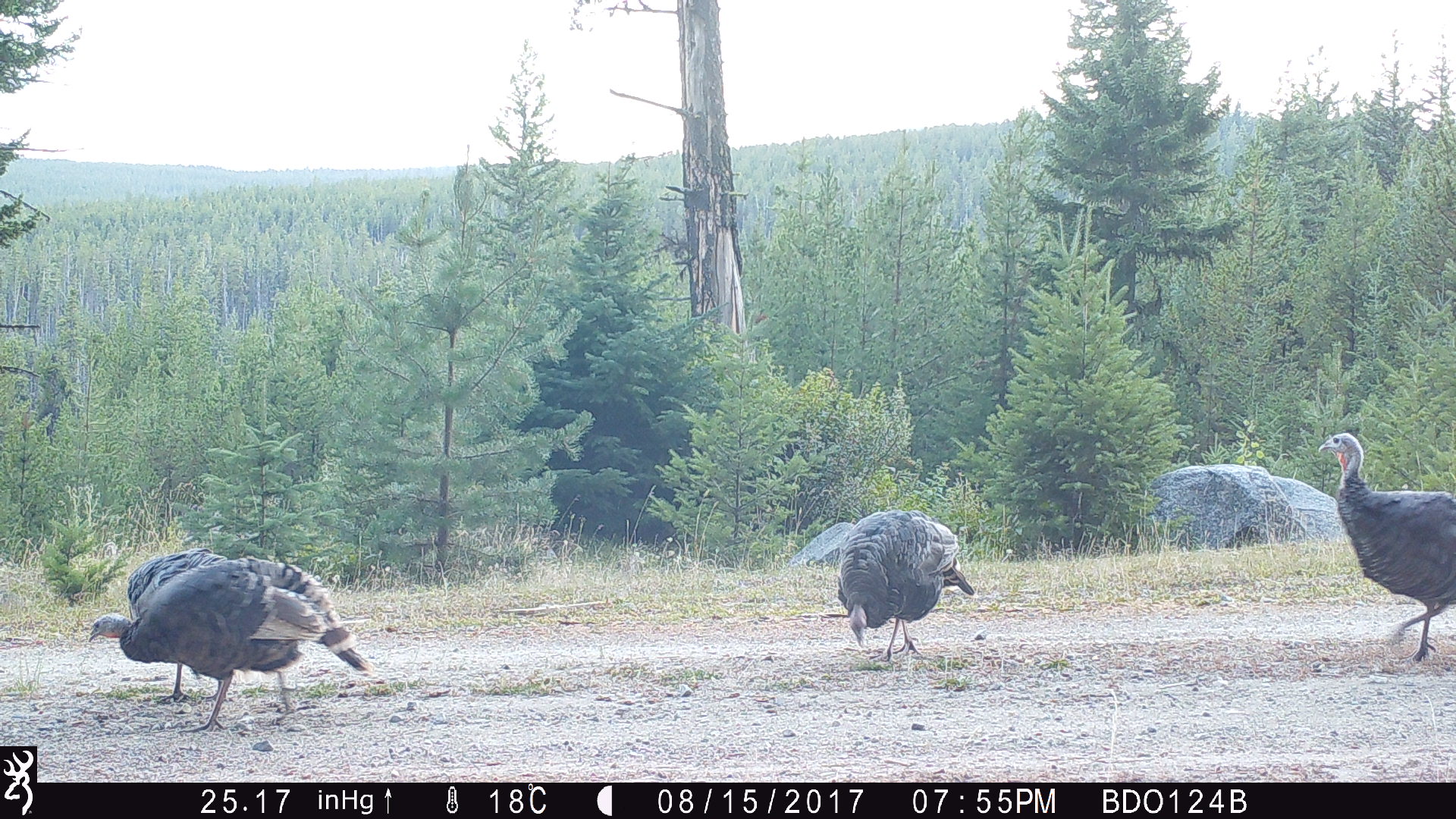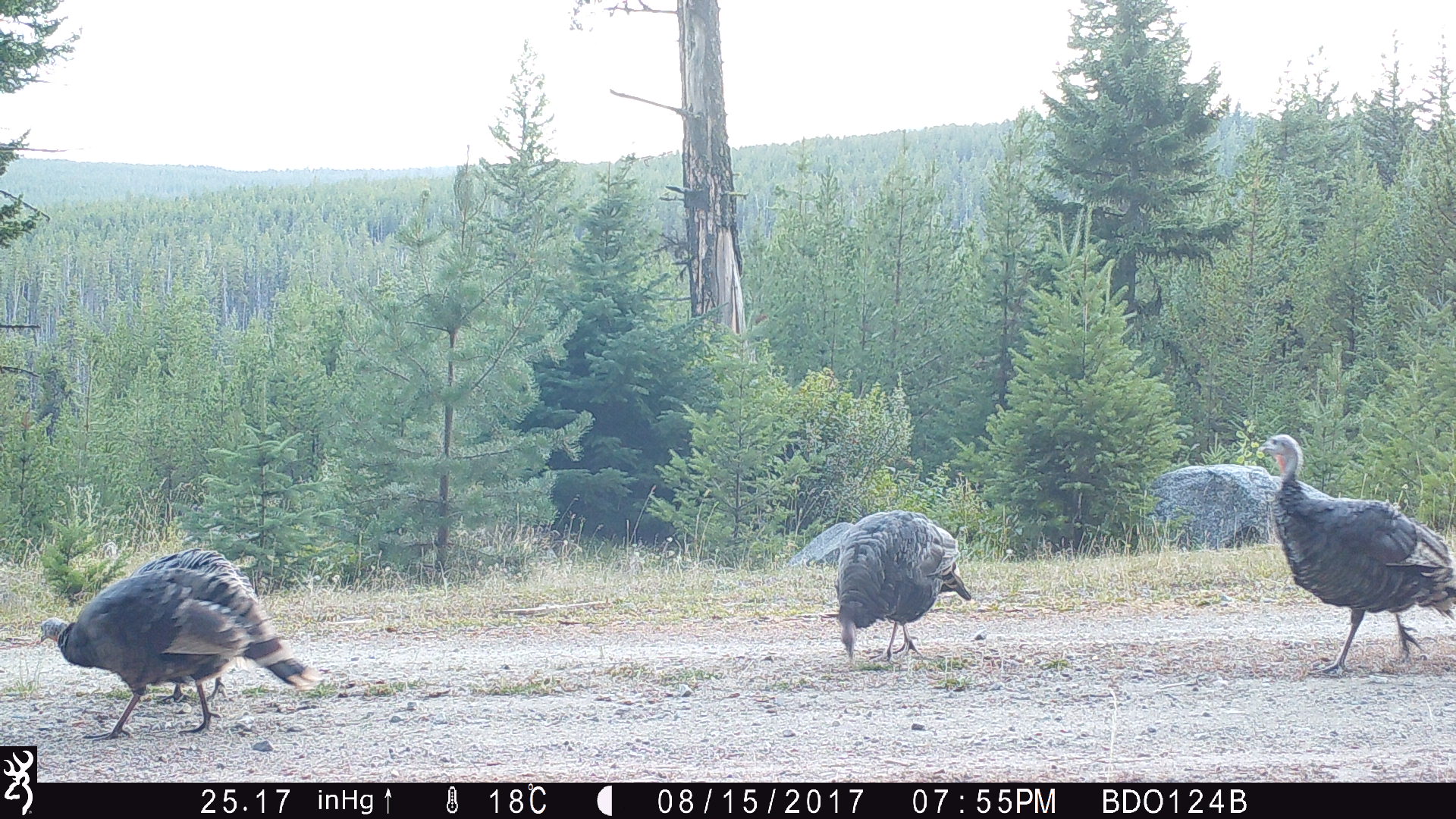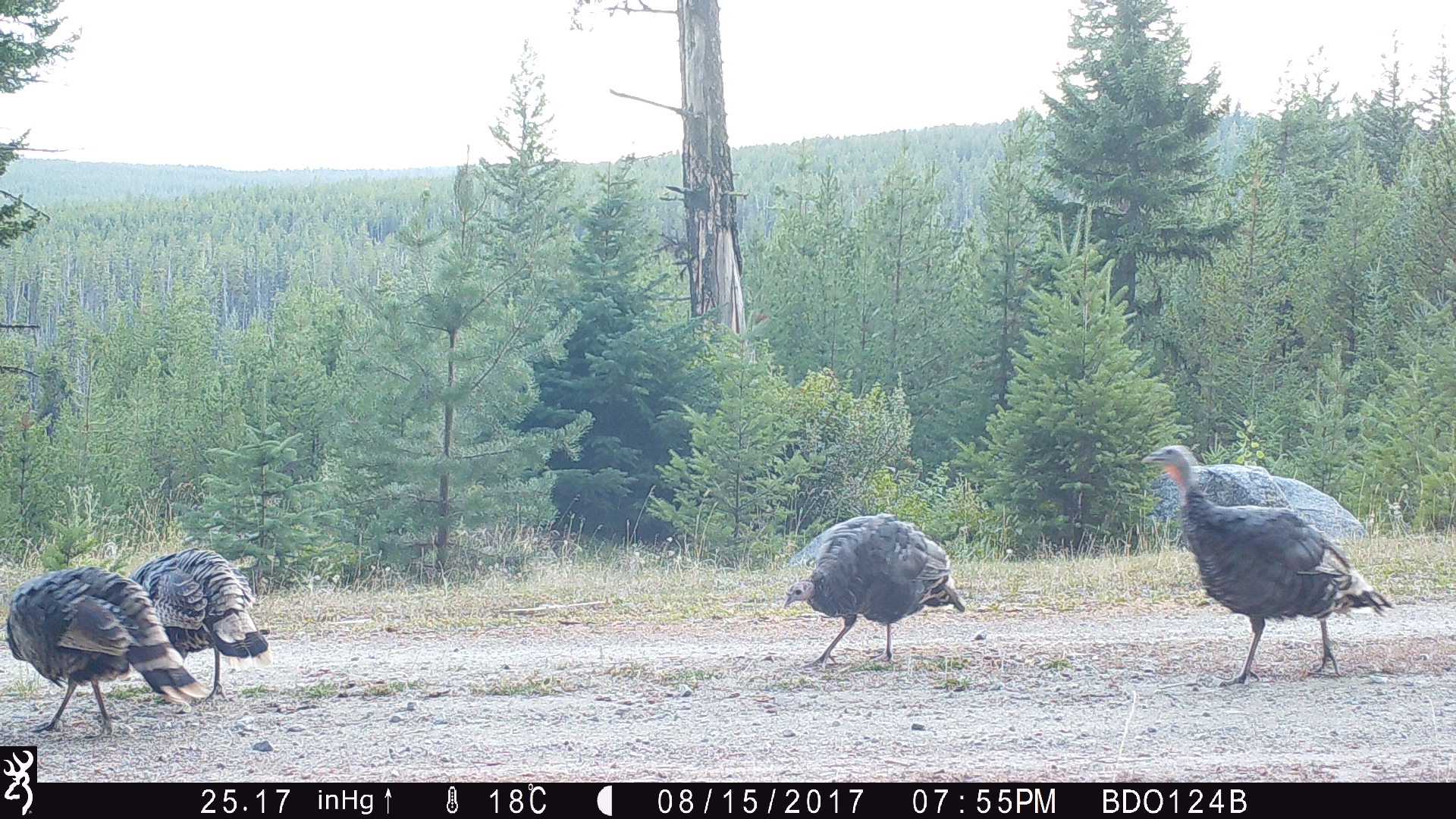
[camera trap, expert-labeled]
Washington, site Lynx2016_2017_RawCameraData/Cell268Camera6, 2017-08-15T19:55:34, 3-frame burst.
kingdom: Animalia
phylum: Chordata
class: Aves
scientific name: Aves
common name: birds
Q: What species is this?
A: Aves (birds).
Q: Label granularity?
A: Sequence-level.